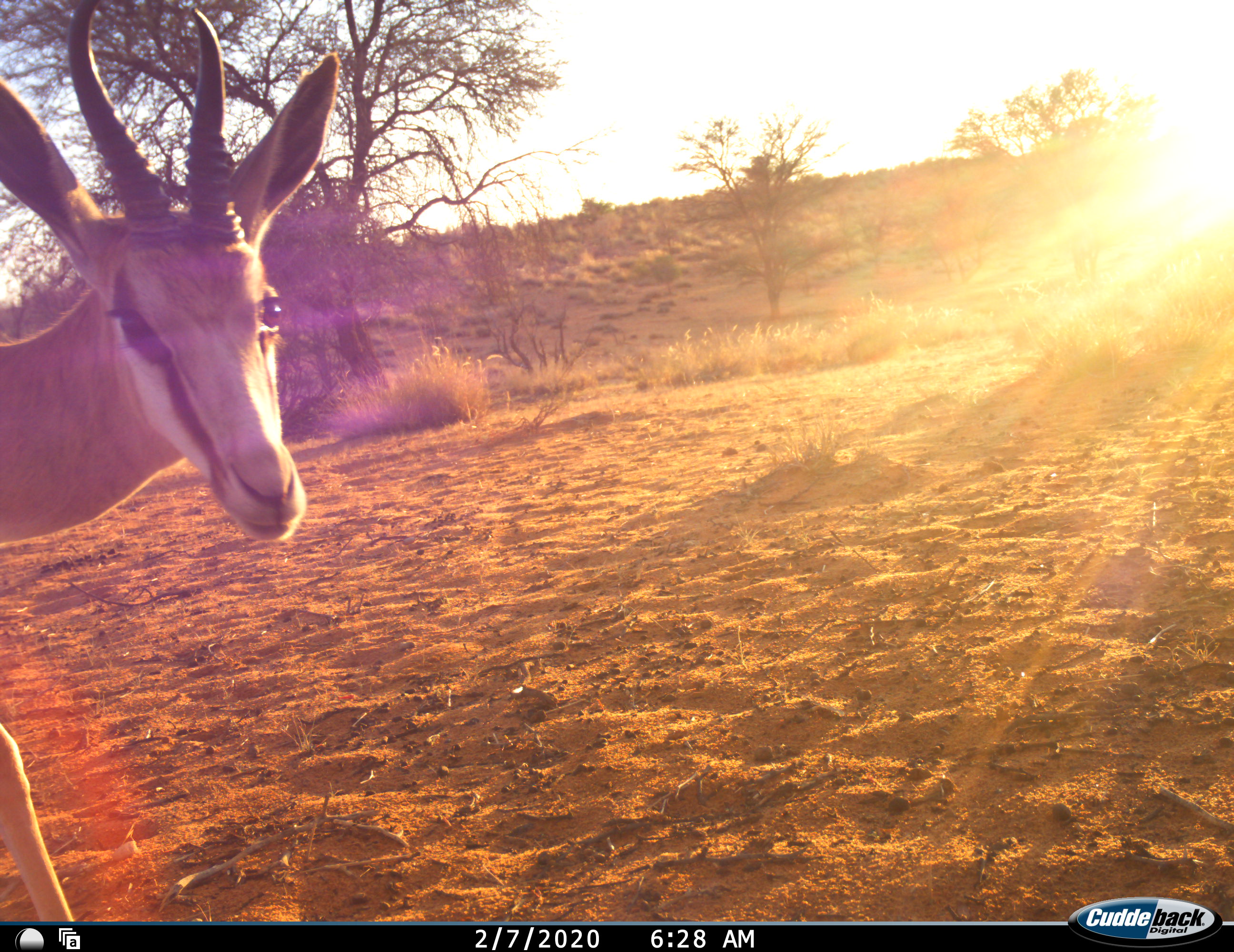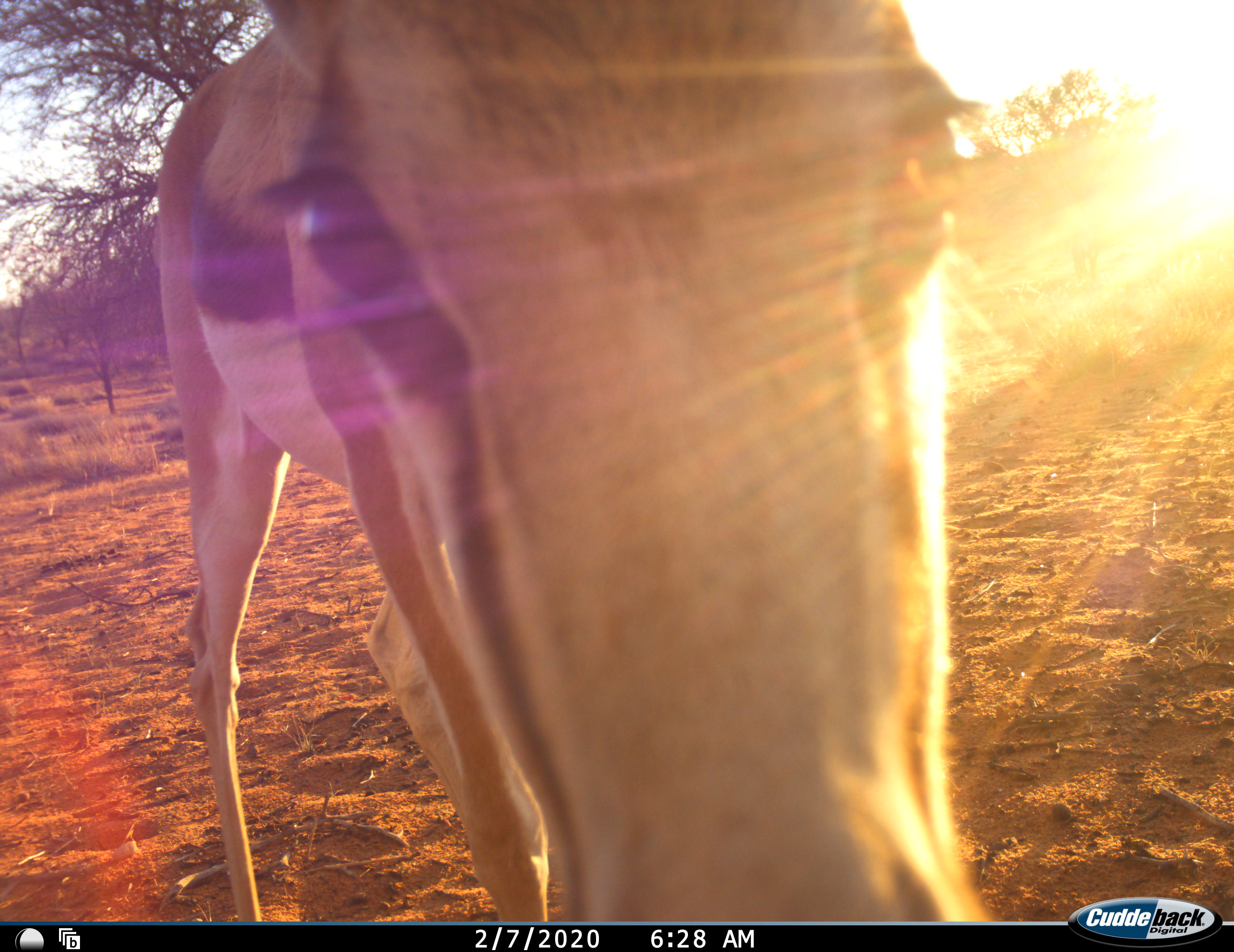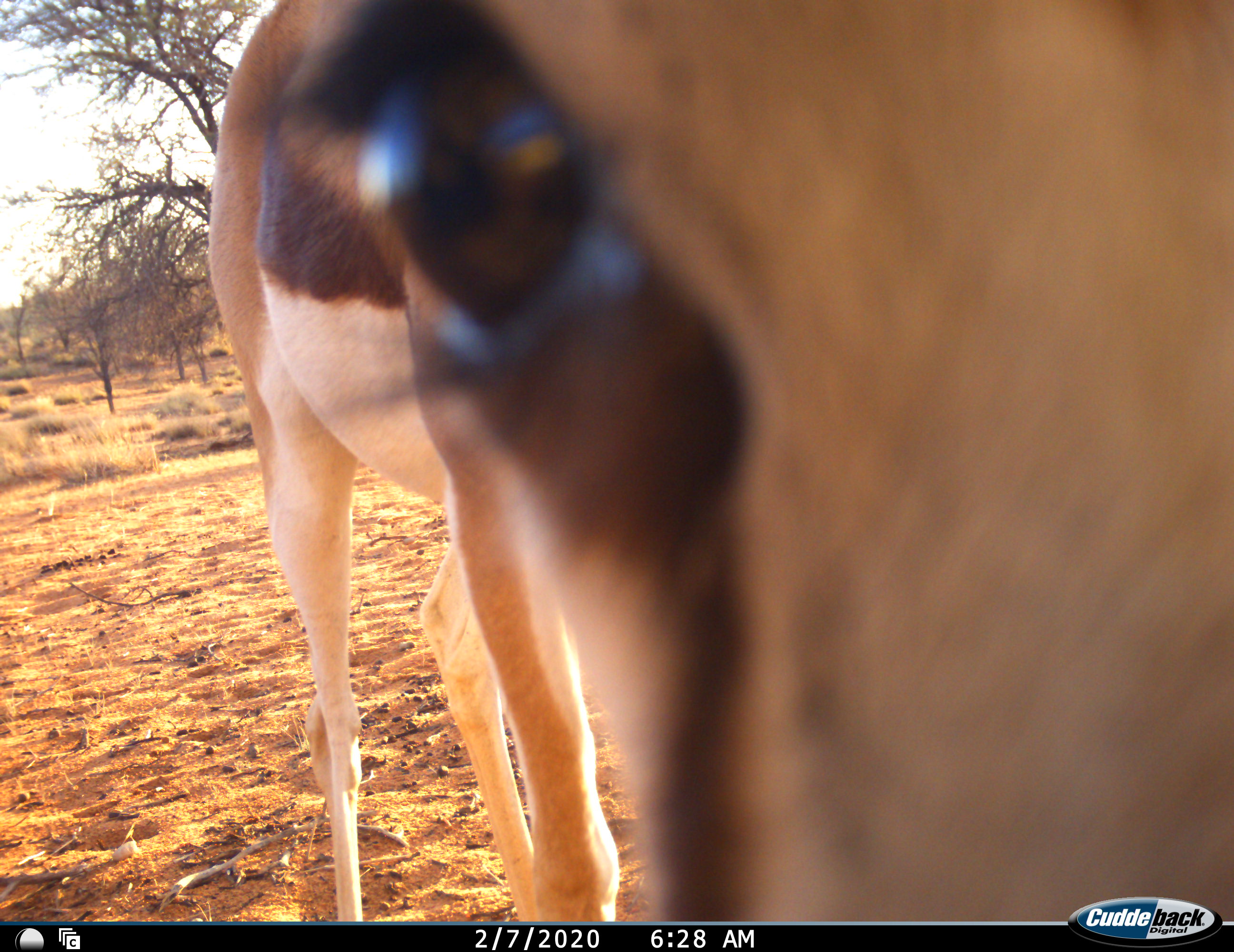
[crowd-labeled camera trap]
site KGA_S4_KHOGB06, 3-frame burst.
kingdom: Animalia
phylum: Chordata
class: Mammalia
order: Artiodactyla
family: Bovidae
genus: Antidorcas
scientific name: Antidorcas marsupialis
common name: springbok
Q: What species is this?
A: Springbok (Antidorcas marsupialis).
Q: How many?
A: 1.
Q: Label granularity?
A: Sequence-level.